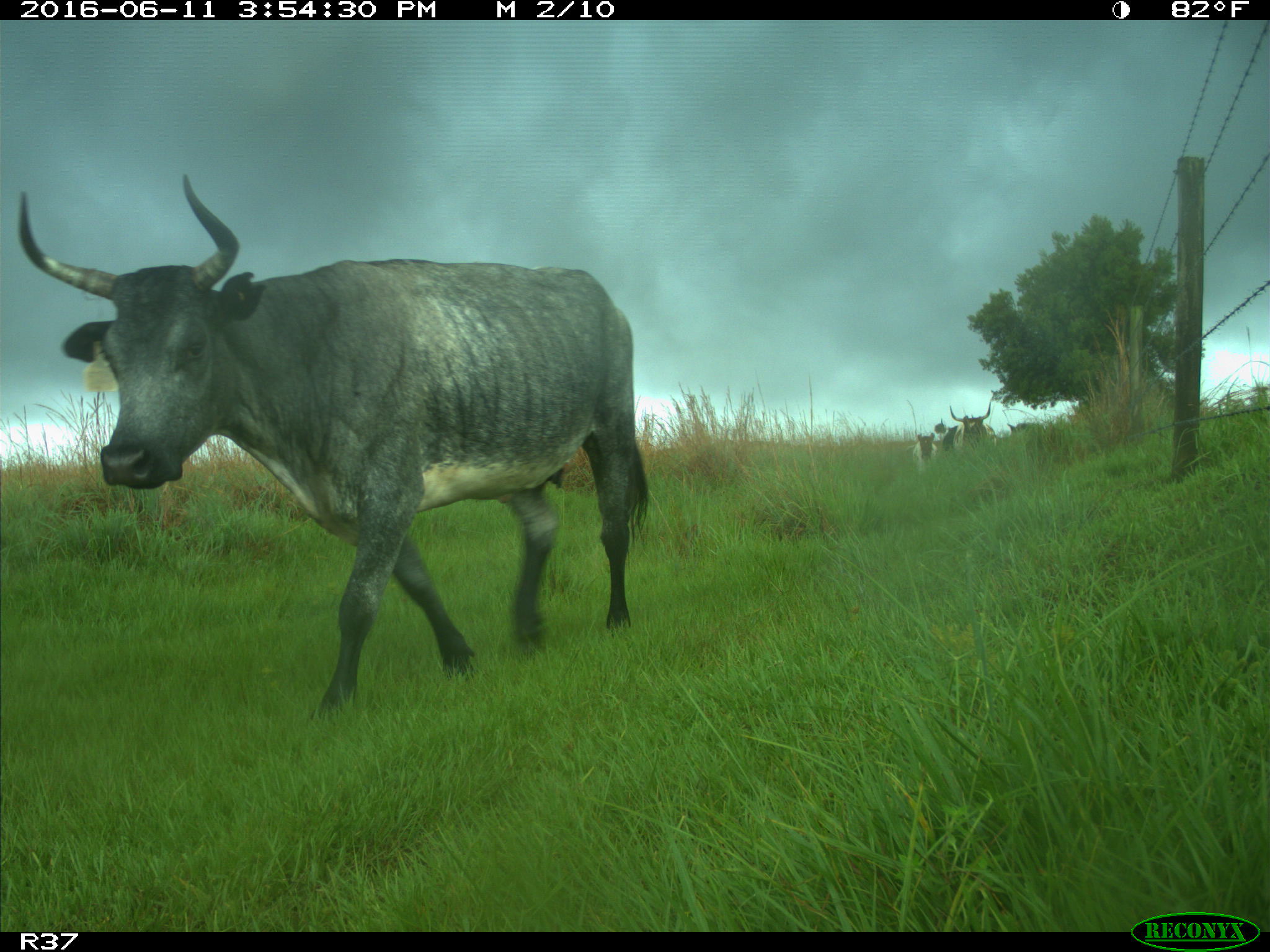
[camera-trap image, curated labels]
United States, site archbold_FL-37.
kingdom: Animalia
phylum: Chordata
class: Mammalia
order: Artiodactyla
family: Bovidae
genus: Bos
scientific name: Bos taurus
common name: domestic cow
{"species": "Bos taurus (domestic cow)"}